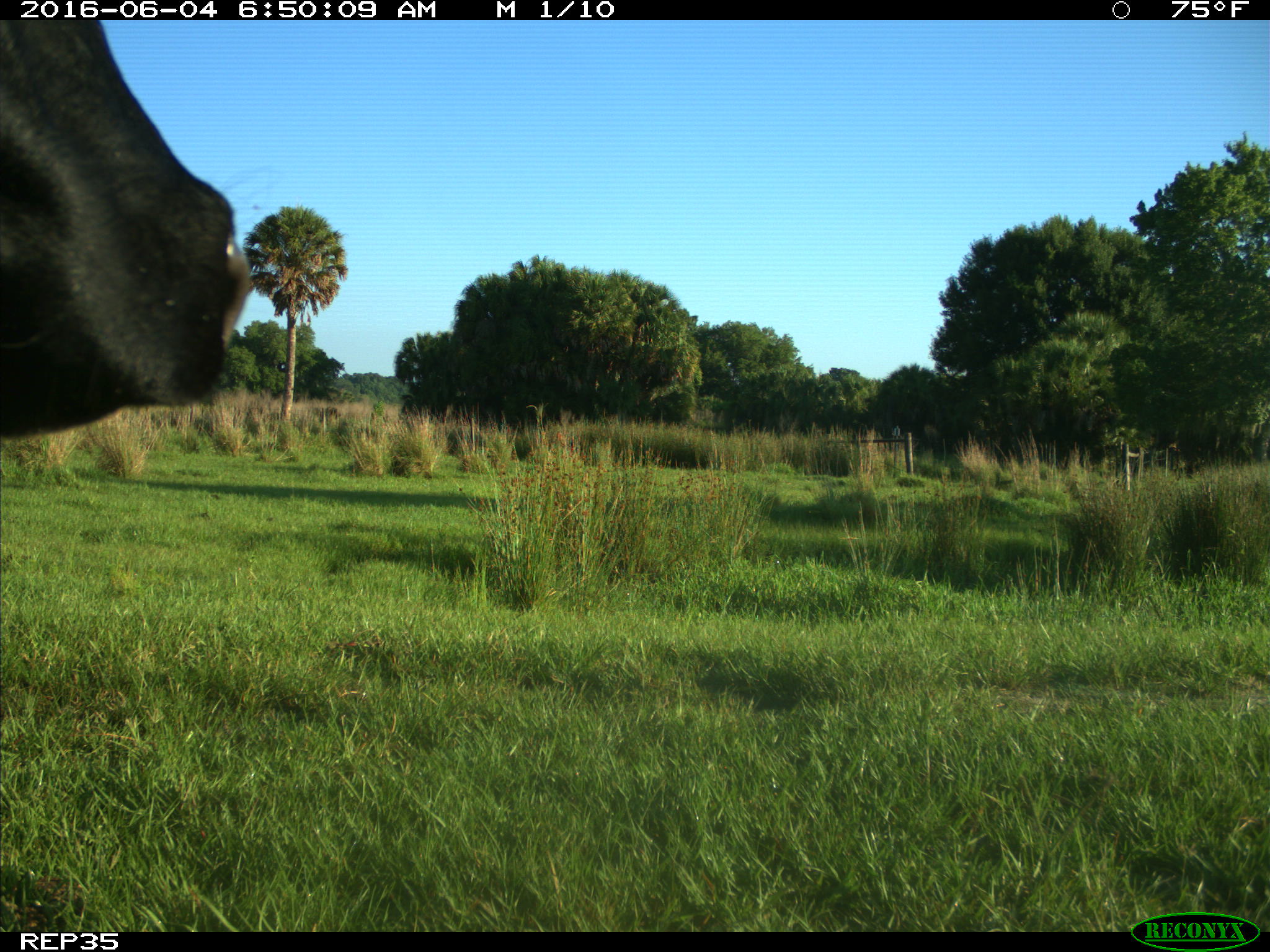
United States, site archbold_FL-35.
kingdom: Animalia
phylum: Chordata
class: Mammalia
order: Artiodactyla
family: Bovidae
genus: Bos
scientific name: Bos taurus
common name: domestic cow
Bos taurus (domestic cow).